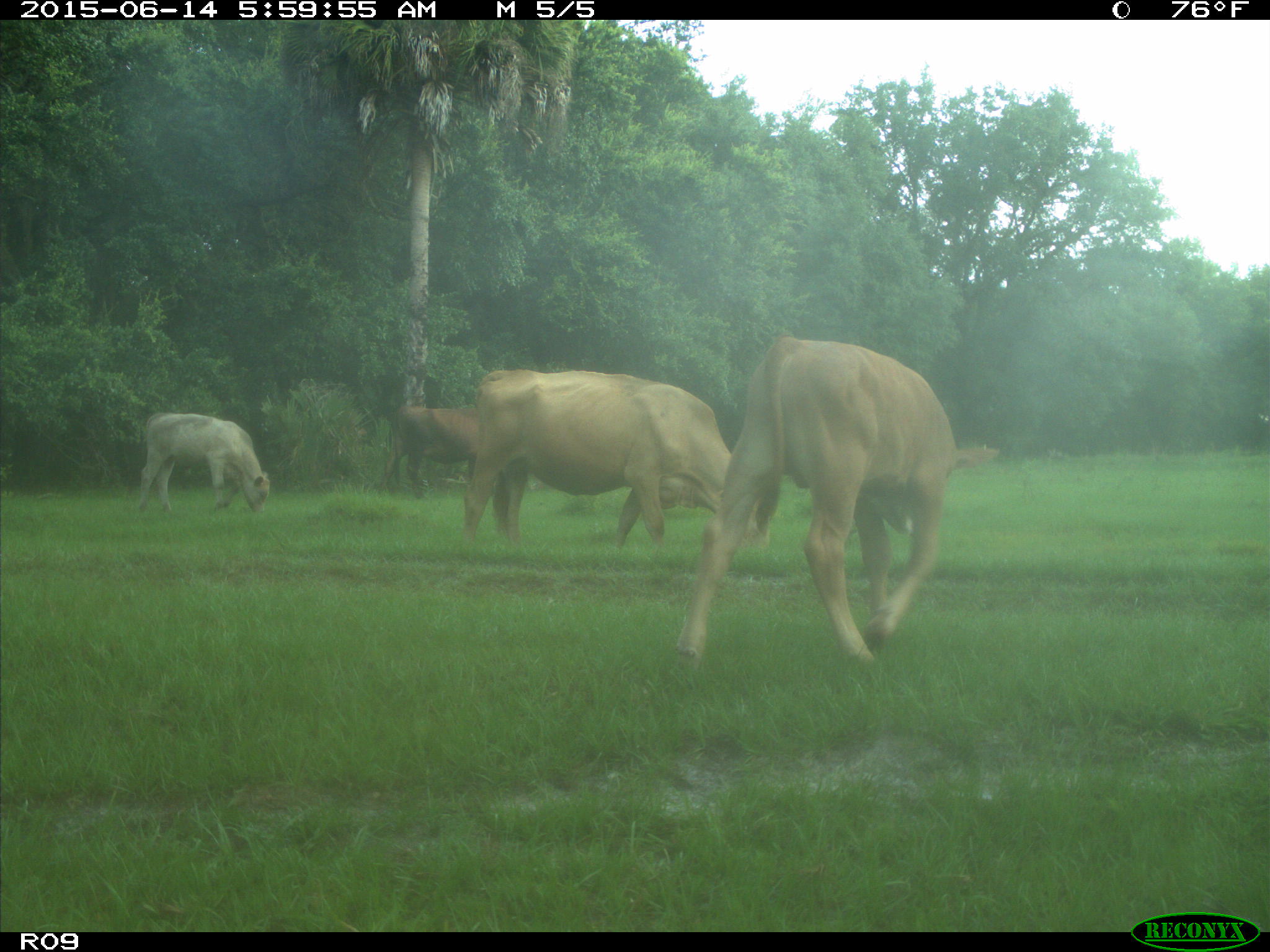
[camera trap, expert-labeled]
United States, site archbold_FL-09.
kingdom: Animalia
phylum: Chordata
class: Mammalia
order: Artiodactyla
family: Bovidae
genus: Bos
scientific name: Bos taurus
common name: domestic cow